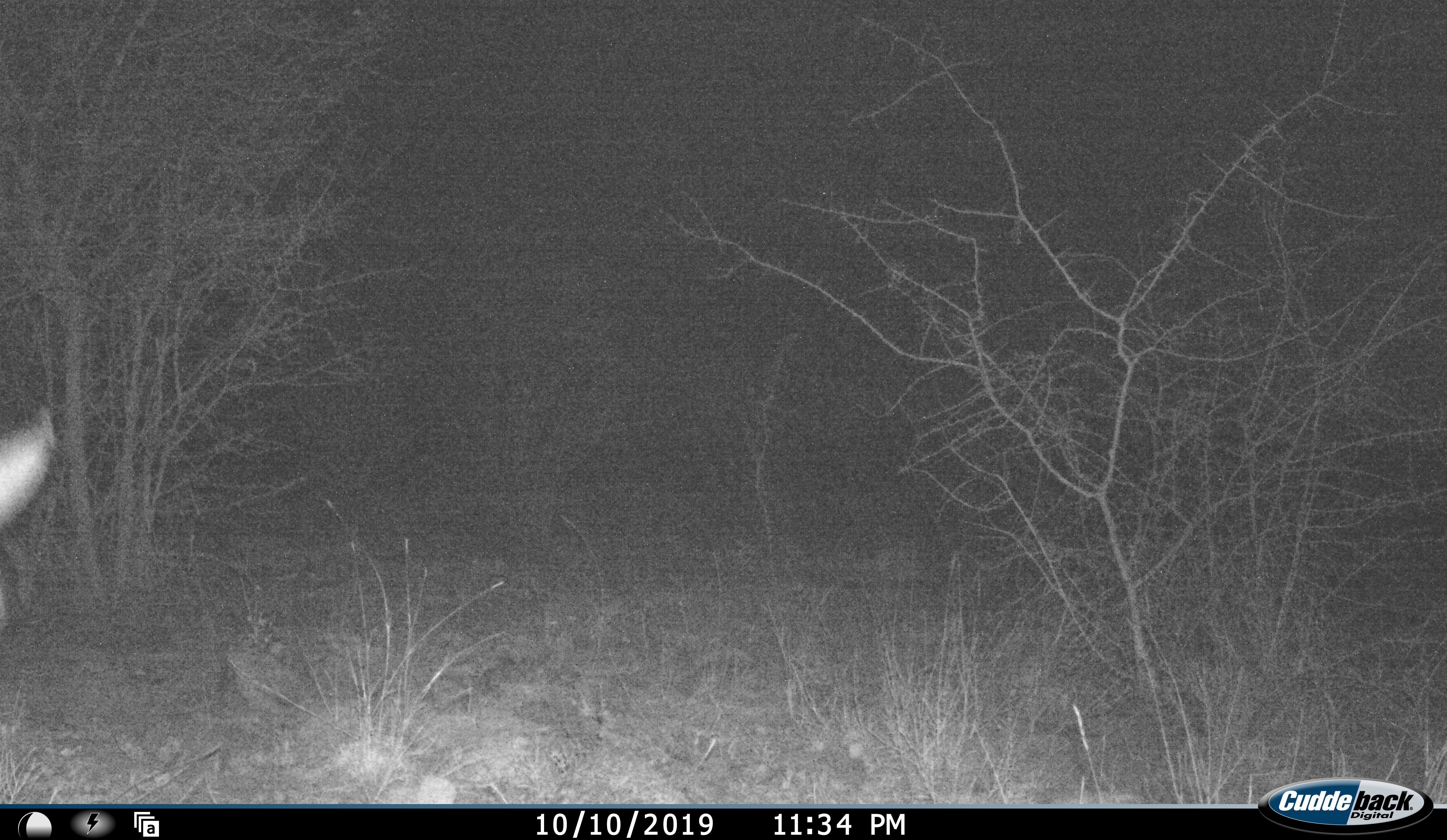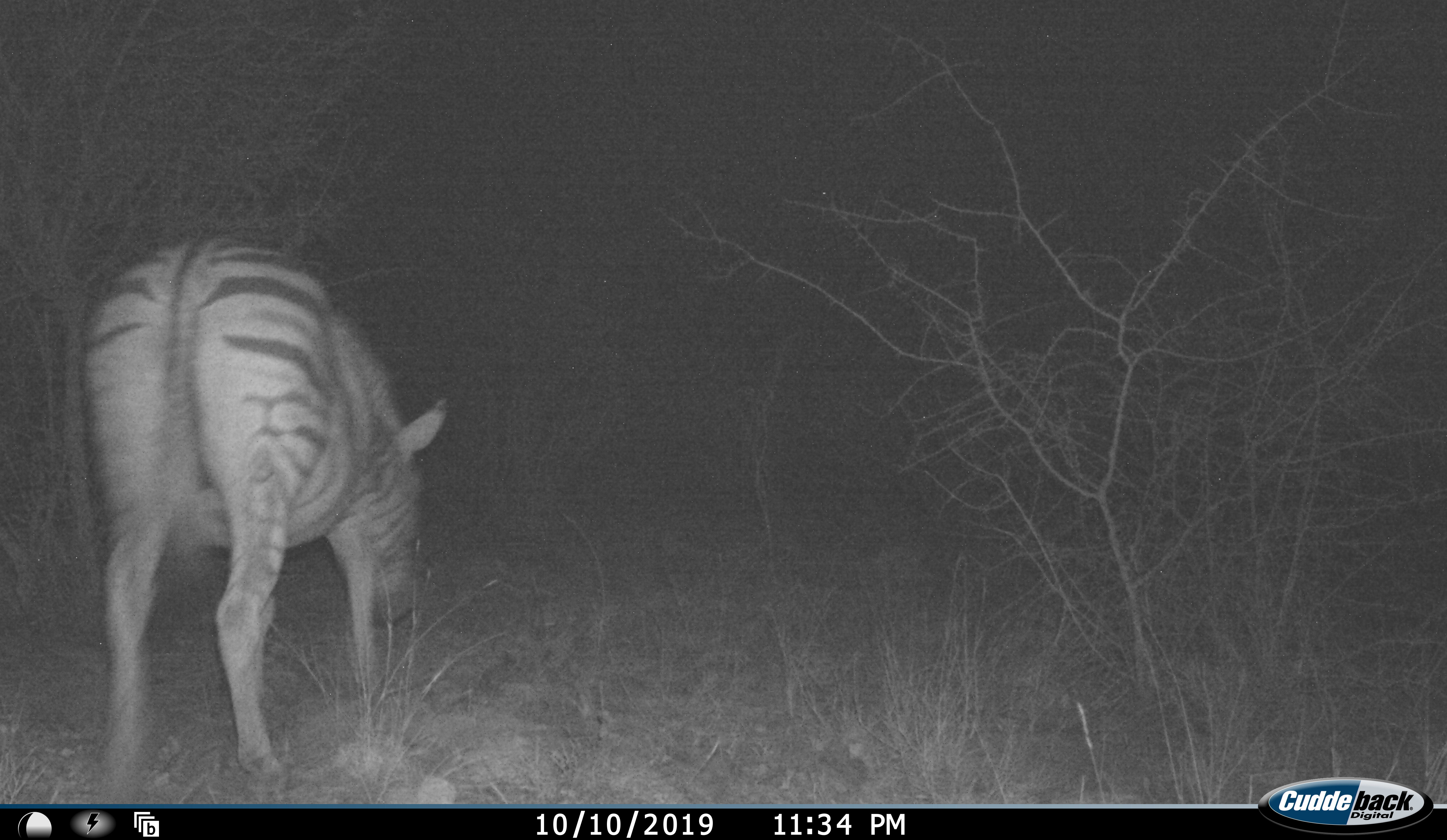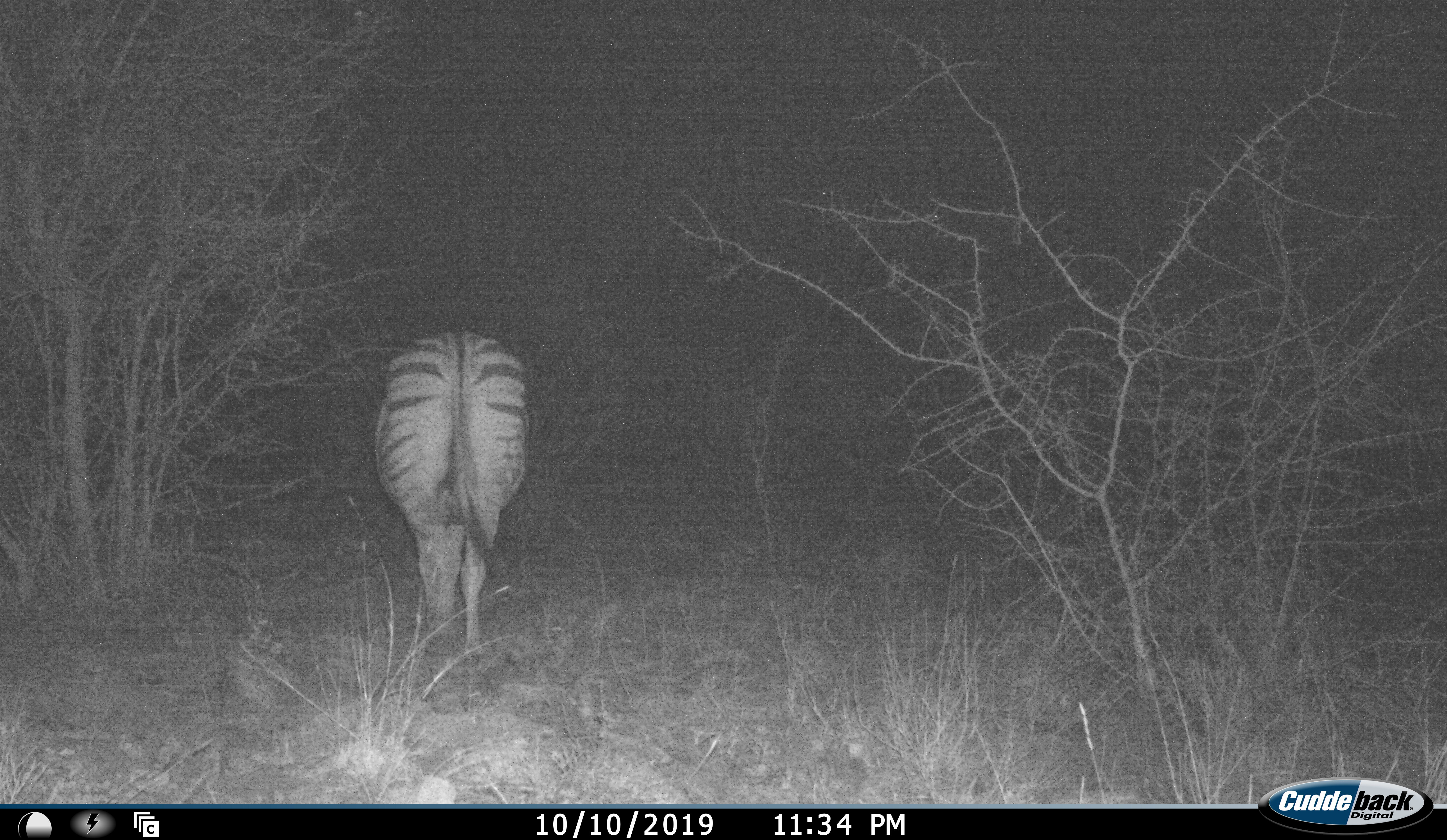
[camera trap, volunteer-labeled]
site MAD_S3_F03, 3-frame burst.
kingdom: Animalia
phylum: Chordata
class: Mammalia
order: Perissodactyla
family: Equidae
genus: Equus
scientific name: Equus quagga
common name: plains zebra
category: zebraplains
Zebraplains (plains zebra) (Equus quagga), count 1. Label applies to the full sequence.